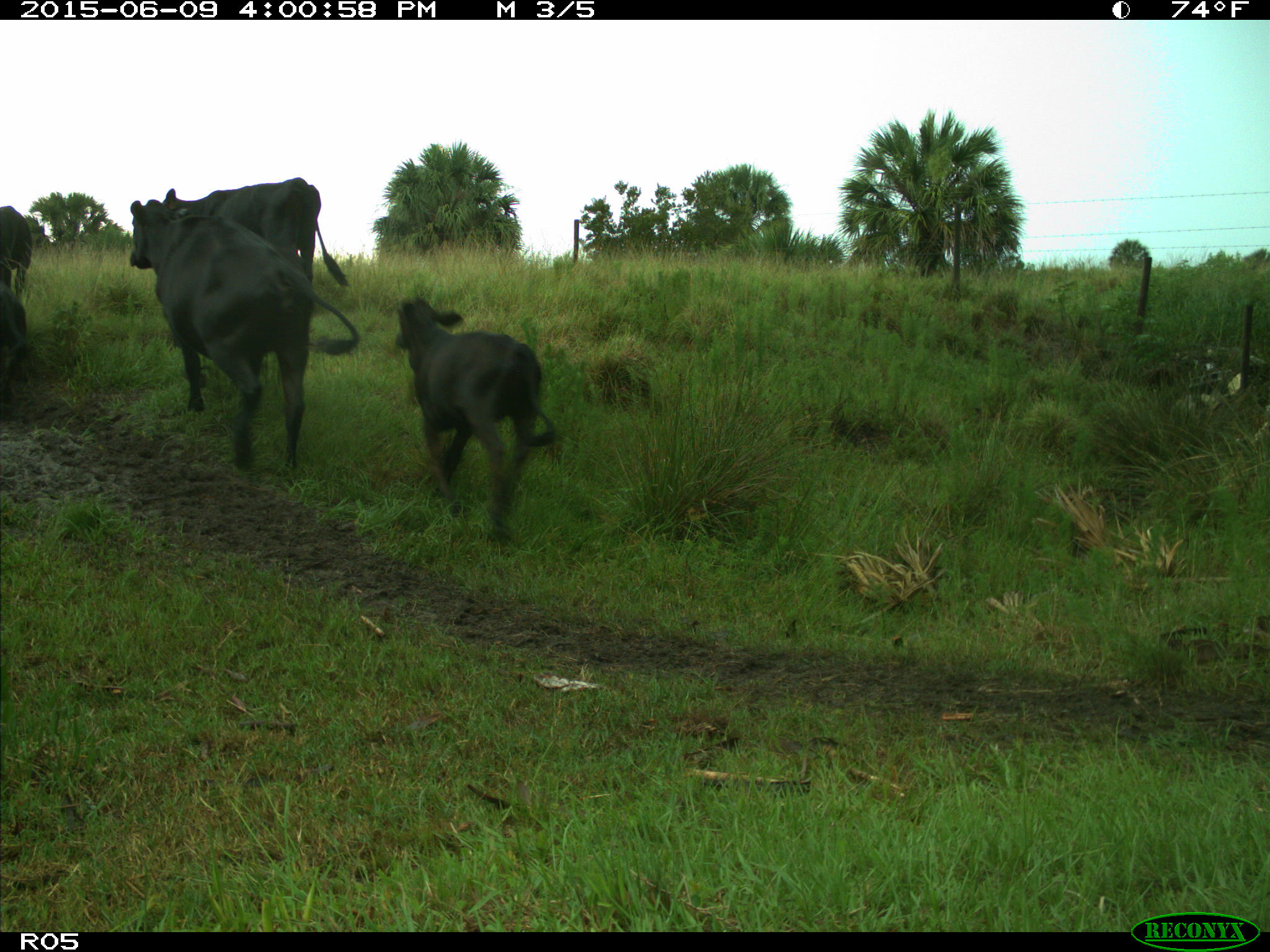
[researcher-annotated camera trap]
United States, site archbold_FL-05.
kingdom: Animalia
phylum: Chordata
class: Mammalia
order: Artiodactyla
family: Bovidae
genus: Bos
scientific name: Bos taurus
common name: domestic cow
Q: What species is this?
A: Bos taurus (domestic cow).